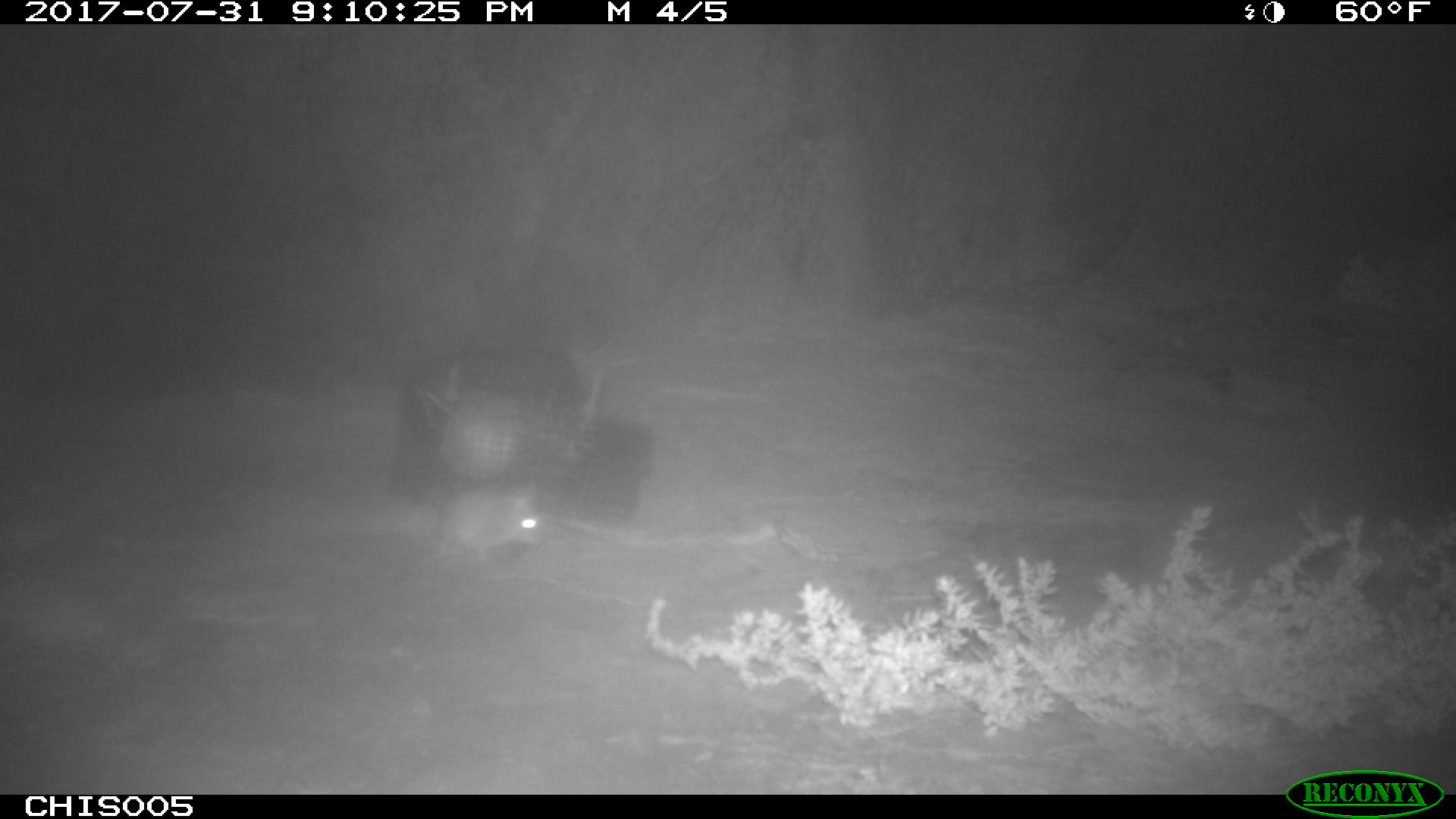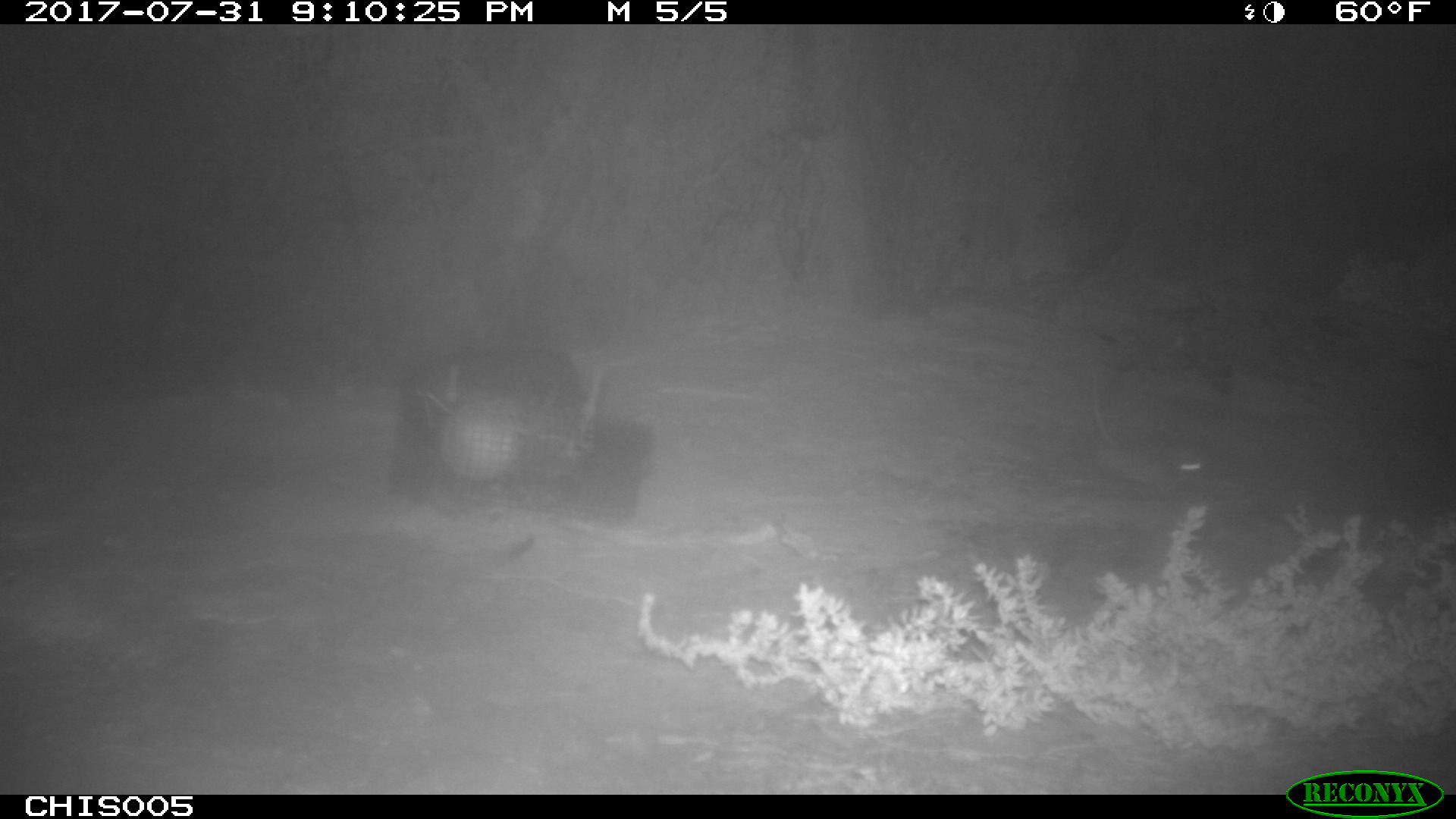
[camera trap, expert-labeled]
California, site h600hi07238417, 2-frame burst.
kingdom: Animalia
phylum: Chordata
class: Mammalia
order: Rodentia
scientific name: Rodentia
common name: rodent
Rodent (Rodentia).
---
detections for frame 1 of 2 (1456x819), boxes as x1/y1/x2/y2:
rodent: 425/474/544/564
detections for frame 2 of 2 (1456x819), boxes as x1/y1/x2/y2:
rodent: 1090/371/1207/496